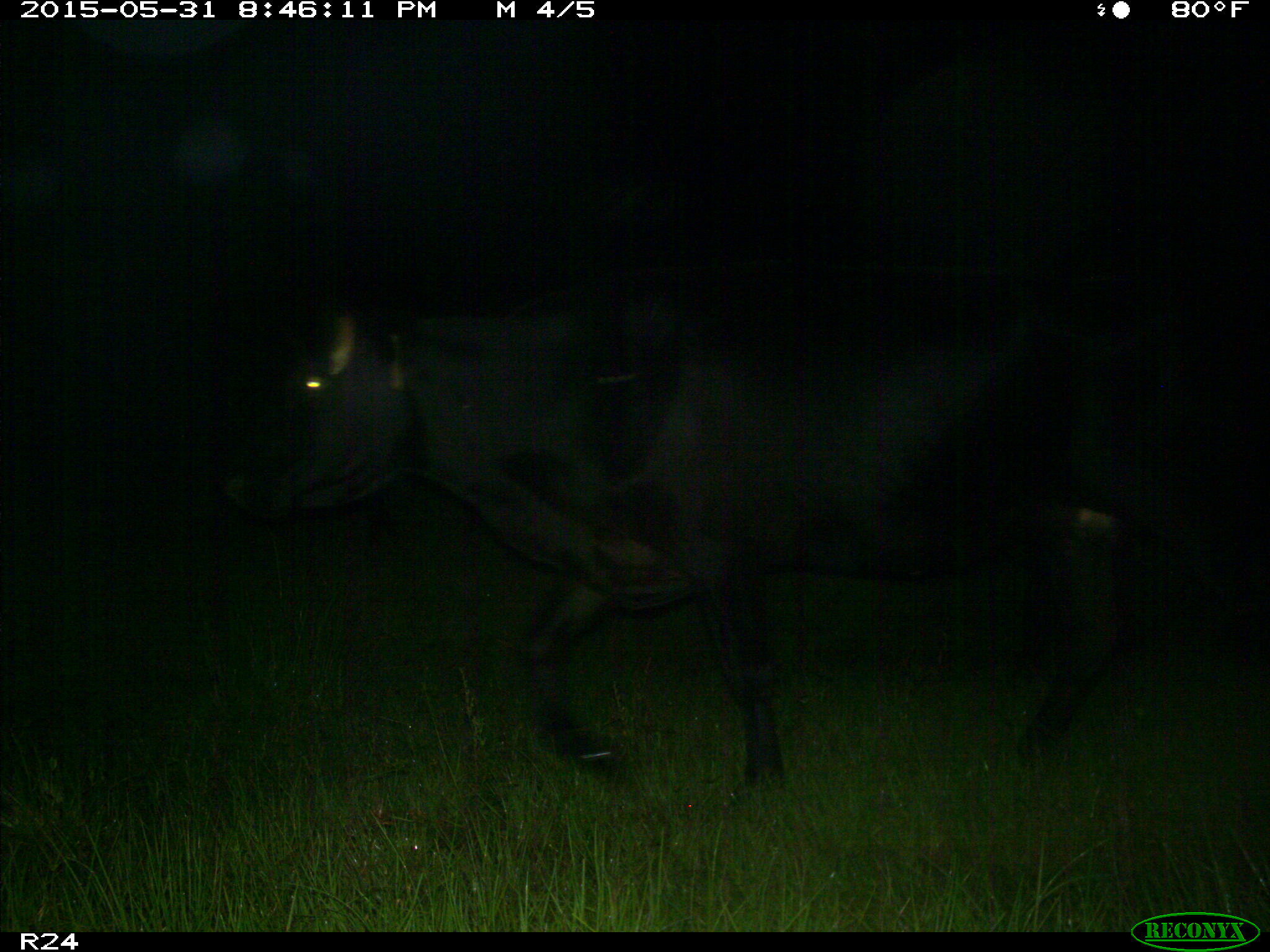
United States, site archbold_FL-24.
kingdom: Animalia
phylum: Chordata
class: Mammalia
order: Artiodactyla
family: Bovidae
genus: Bos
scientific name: Bos taurus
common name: domestic cow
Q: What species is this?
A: Bos taurus (domestic cow).